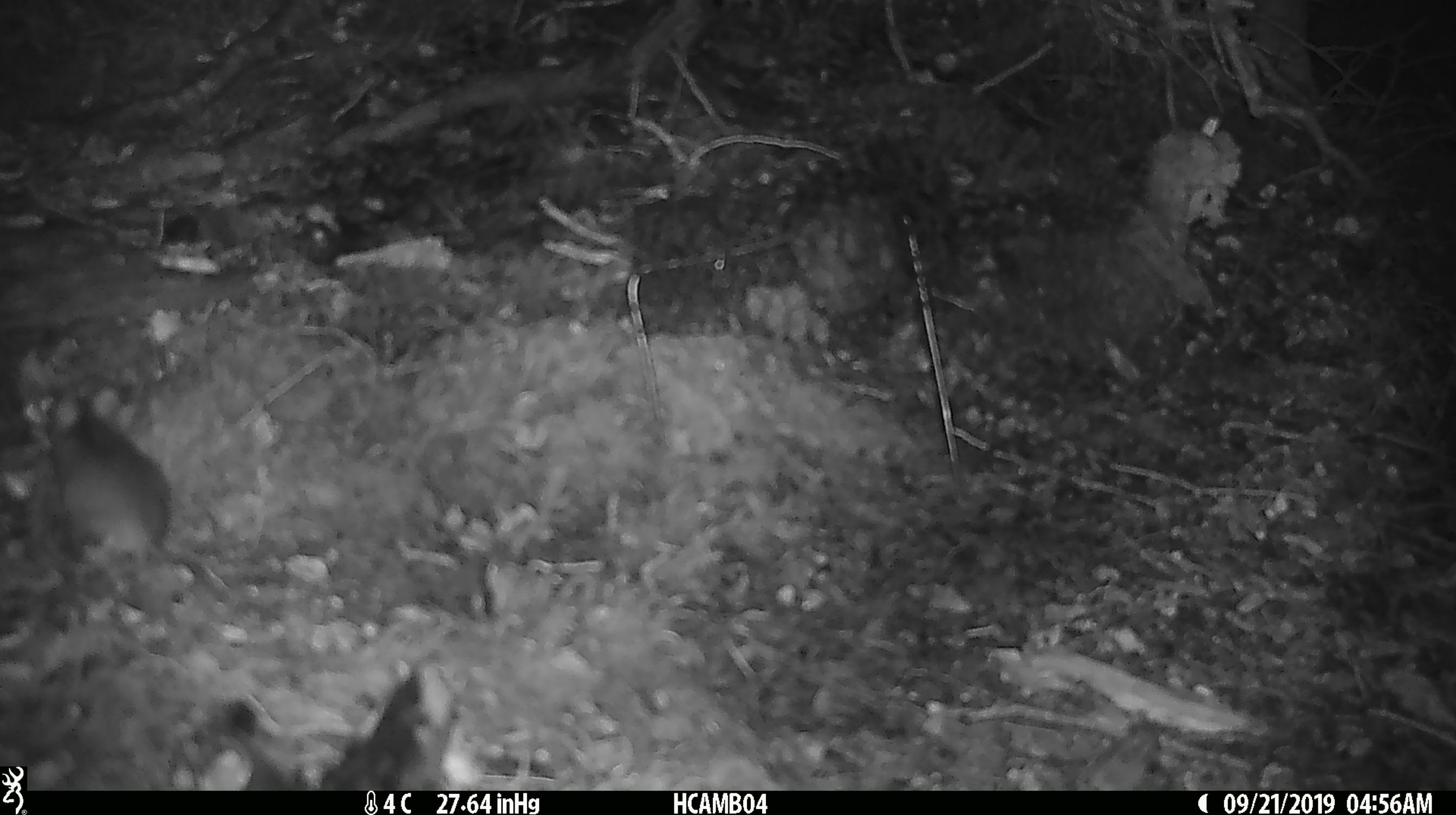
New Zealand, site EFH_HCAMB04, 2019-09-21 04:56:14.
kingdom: Animalia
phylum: Chordata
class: Mammalia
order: Rodentia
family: Muridae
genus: Mus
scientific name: Mus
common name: mouse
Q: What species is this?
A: Mouse (Mus).